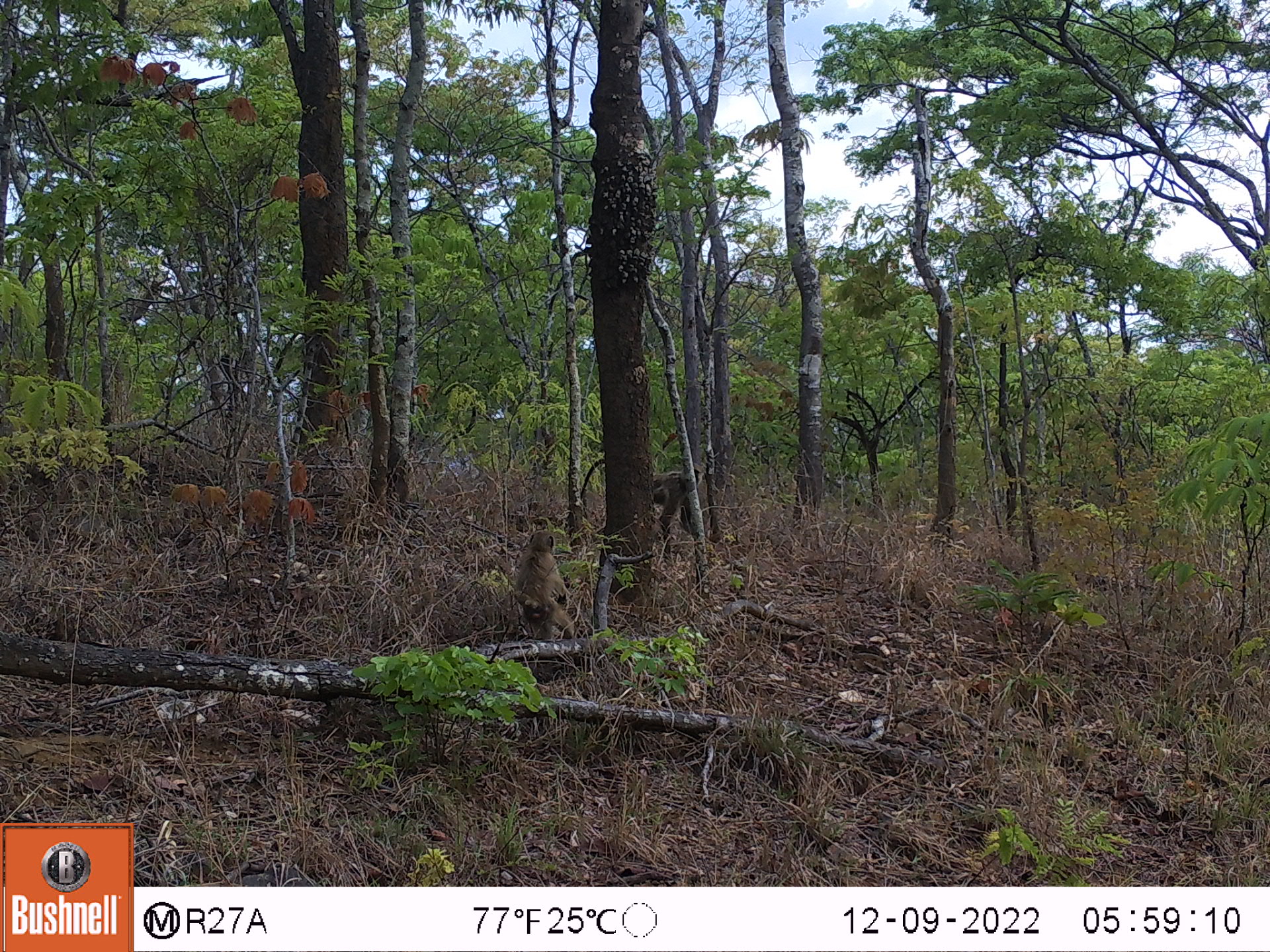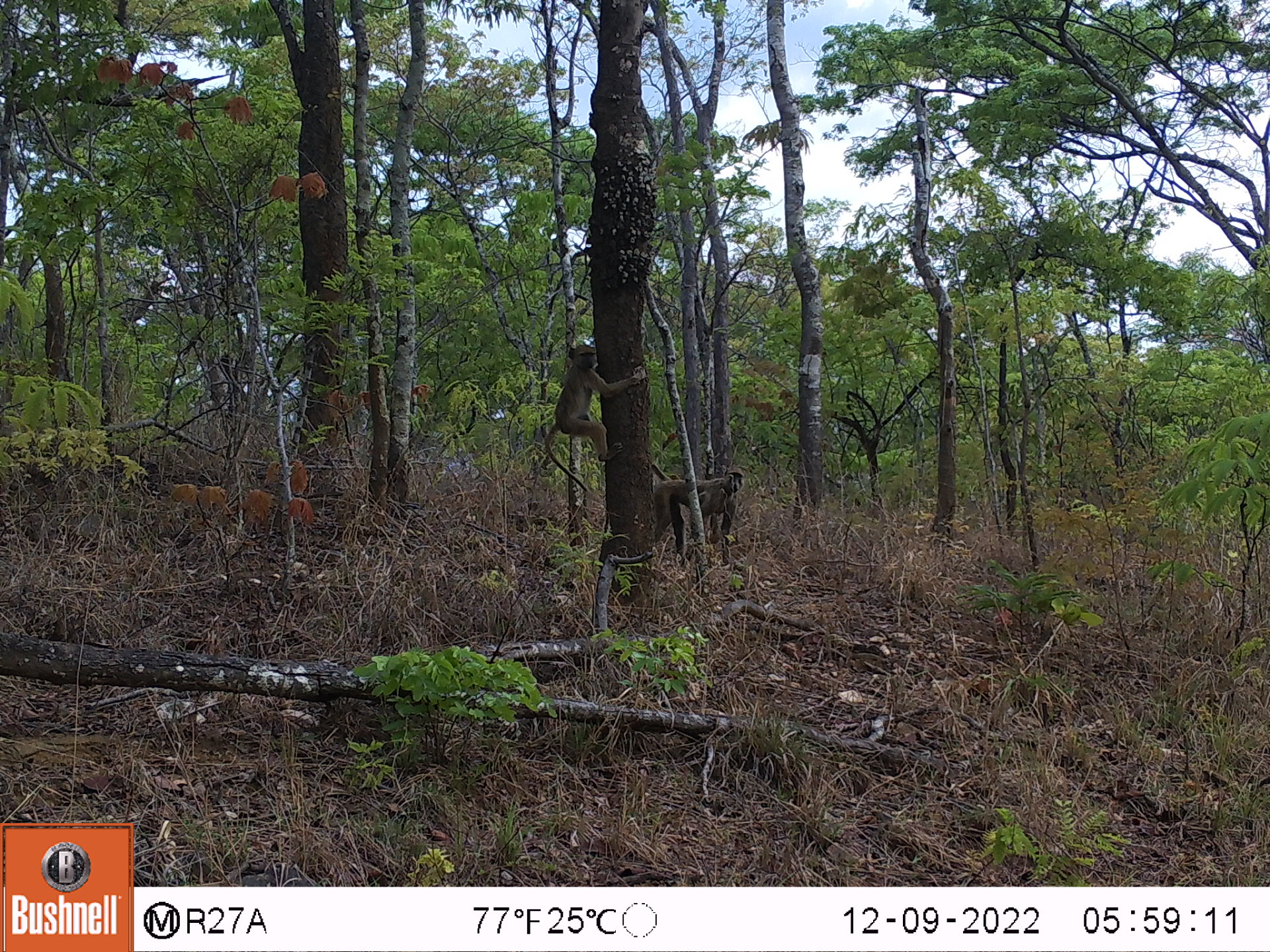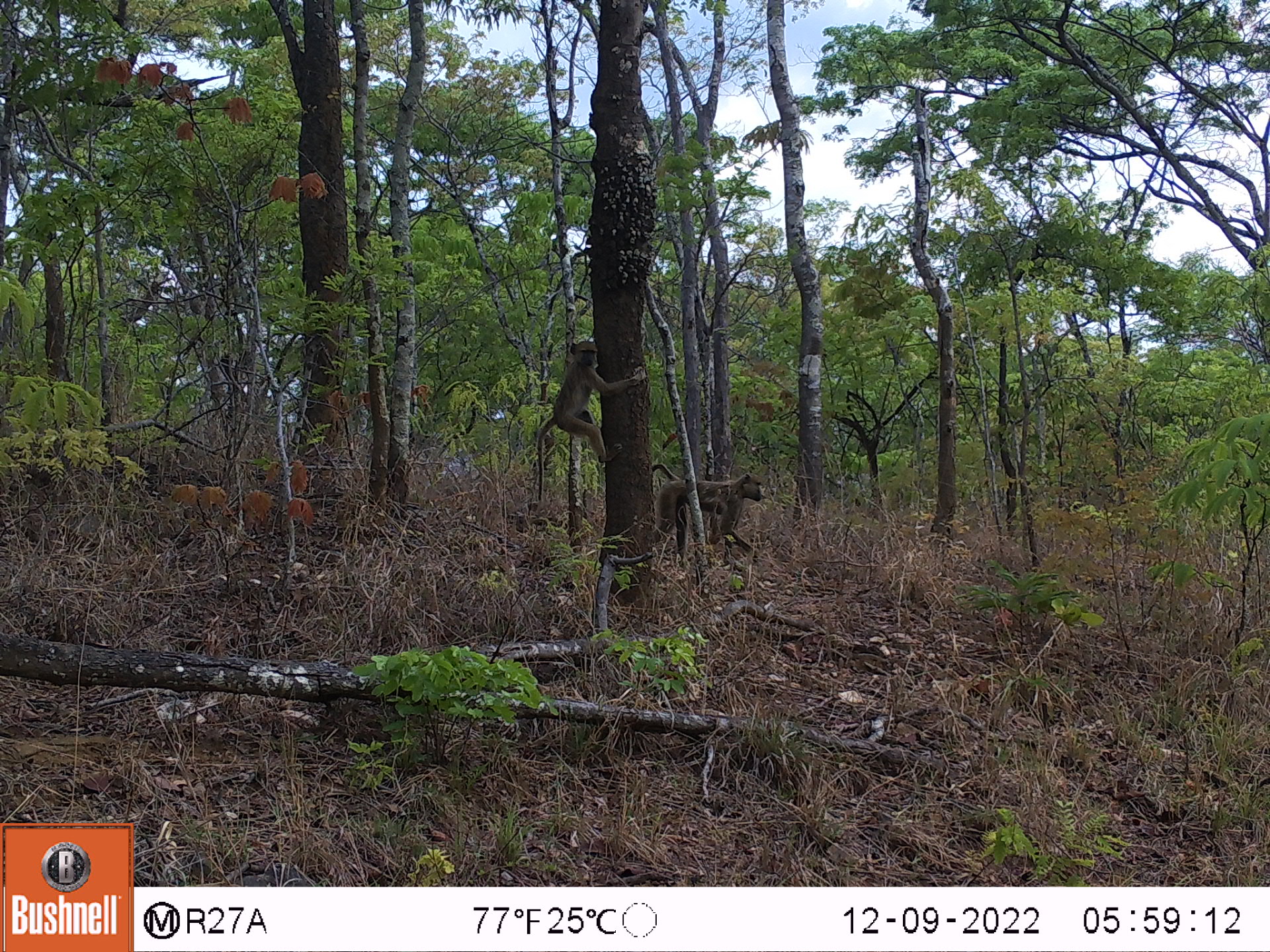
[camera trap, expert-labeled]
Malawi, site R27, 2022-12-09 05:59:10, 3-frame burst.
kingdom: Animalia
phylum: Chordata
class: Mammalia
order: Primates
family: Cercopithecidae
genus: Papio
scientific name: Papio cynocephalus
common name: yellow baboon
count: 2